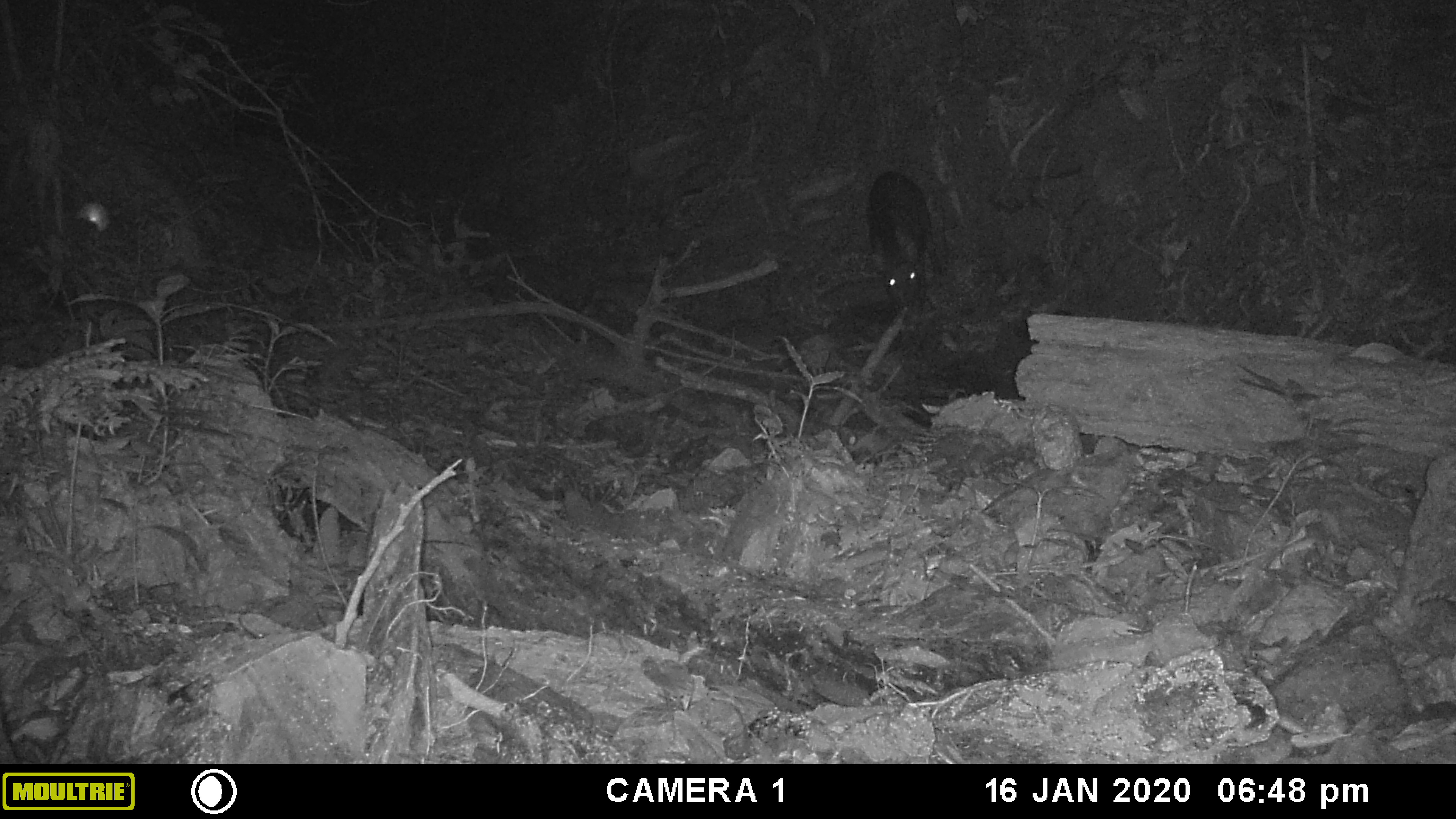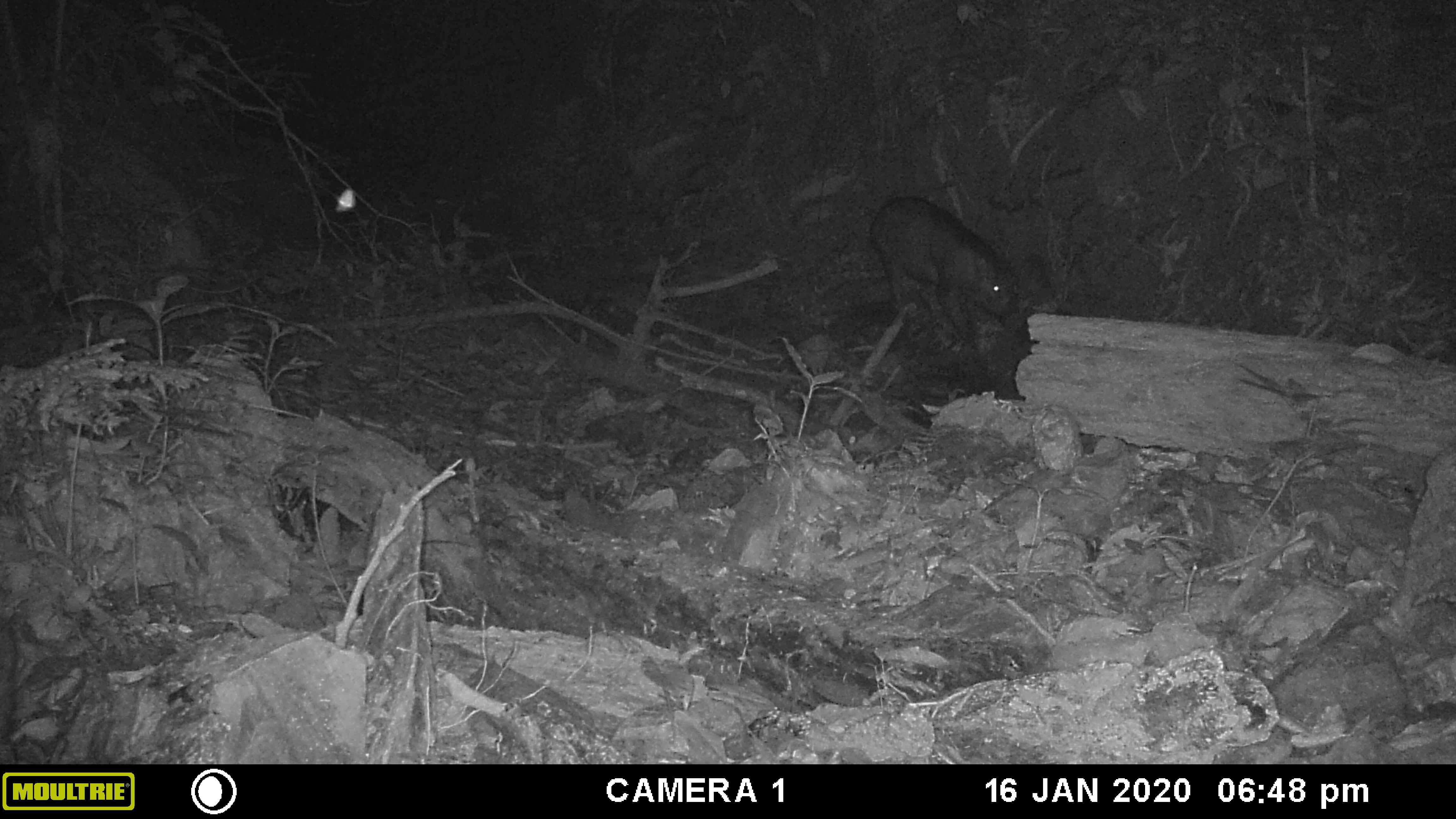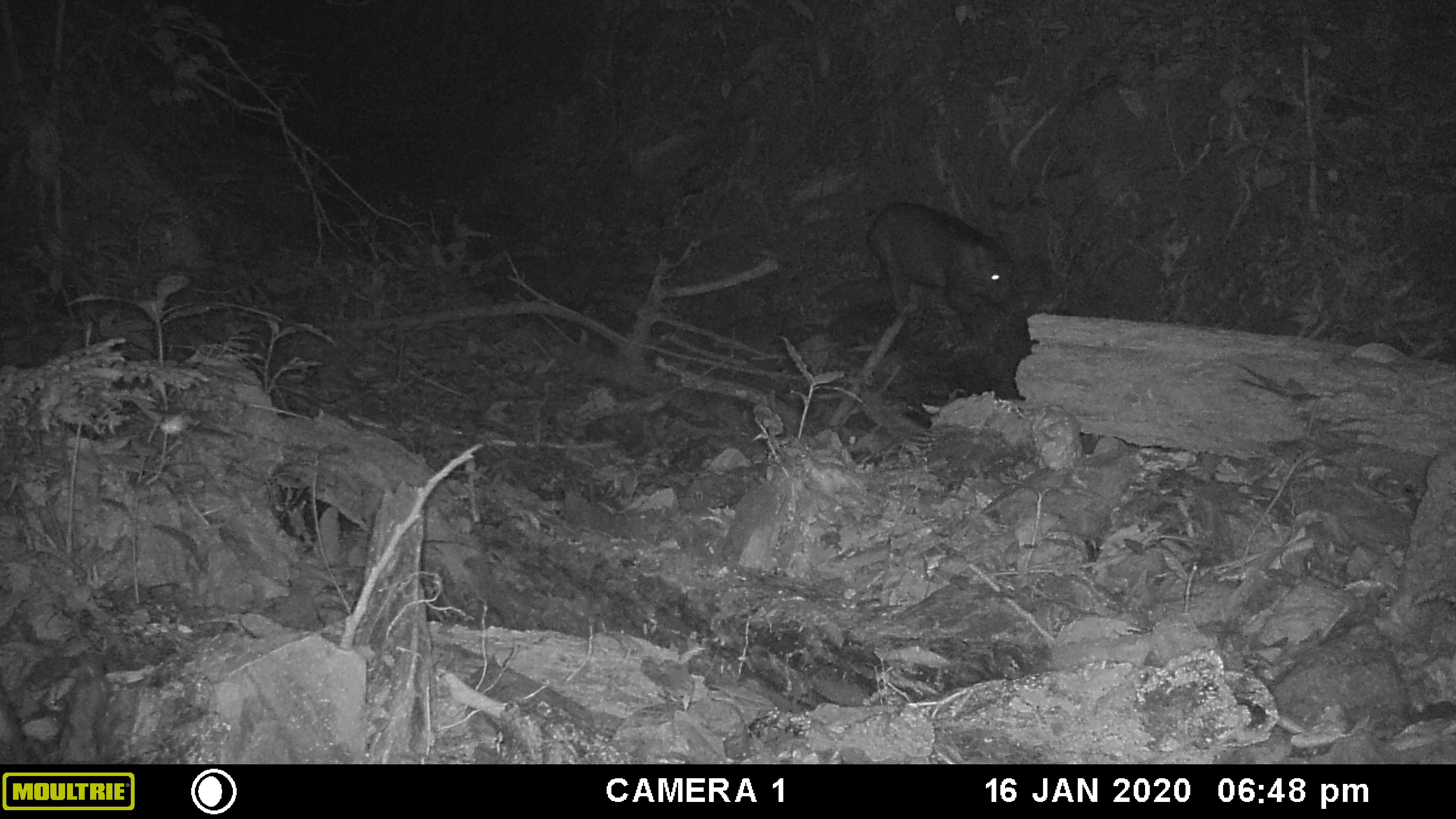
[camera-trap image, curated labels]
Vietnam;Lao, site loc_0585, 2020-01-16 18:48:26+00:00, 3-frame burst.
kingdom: Animalia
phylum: Chordata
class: Mammalia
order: Artiodactyla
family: Suidae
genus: Sus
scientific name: Sus scrofa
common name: eurasian wild pig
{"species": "eurasian wild pig (Sus scrofa)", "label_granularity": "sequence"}